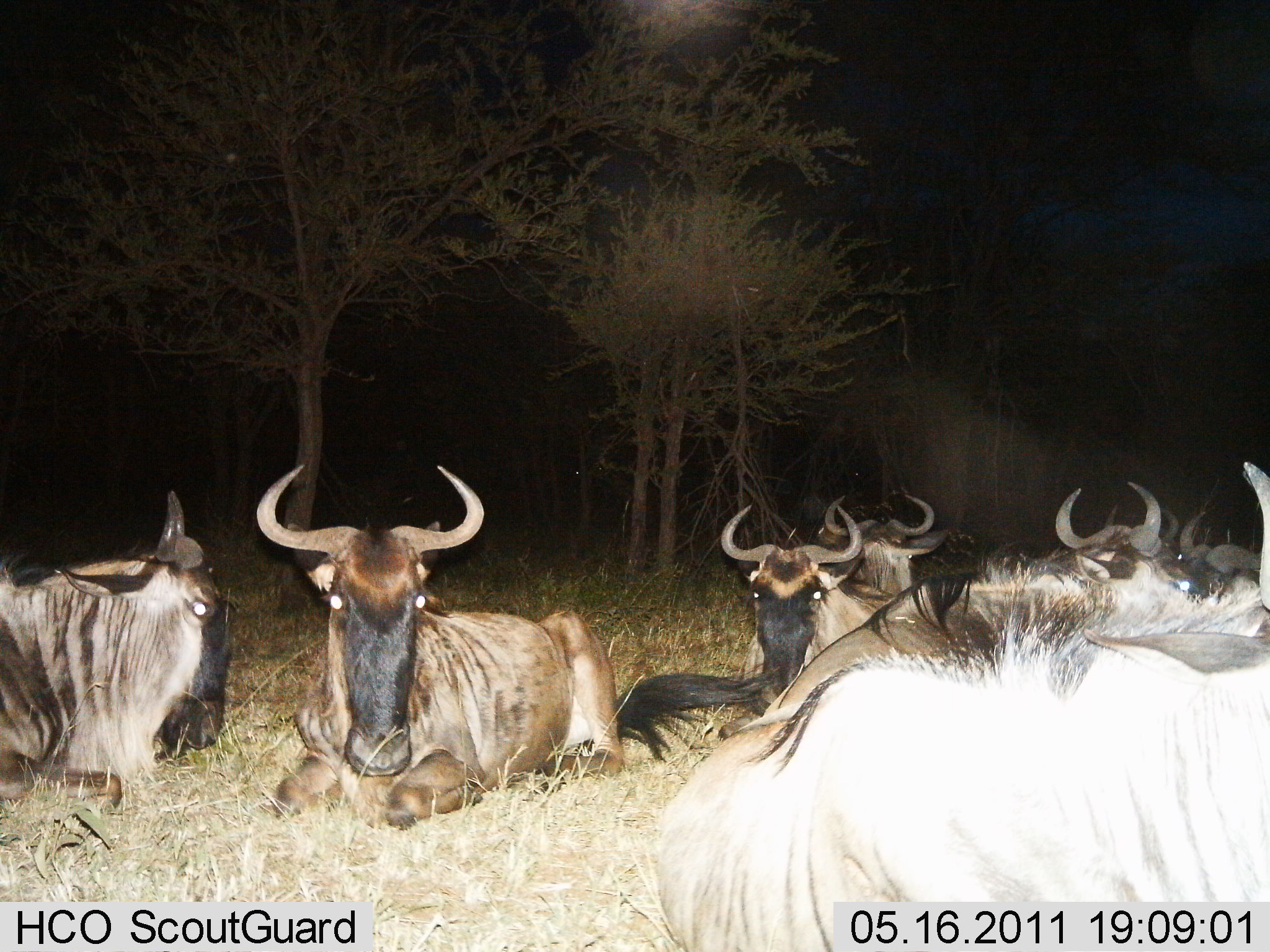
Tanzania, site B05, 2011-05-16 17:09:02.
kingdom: Animalia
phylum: Chordata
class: Mammalia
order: Artiodactyla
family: Bovidae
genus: Connochaetes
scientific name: Connochaetes taurinus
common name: blue wildebeest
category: wildebeest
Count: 7.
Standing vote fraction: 0%.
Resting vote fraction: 100%.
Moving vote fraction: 0%.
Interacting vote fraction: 0%.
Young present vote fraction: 0%.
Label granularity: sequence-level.